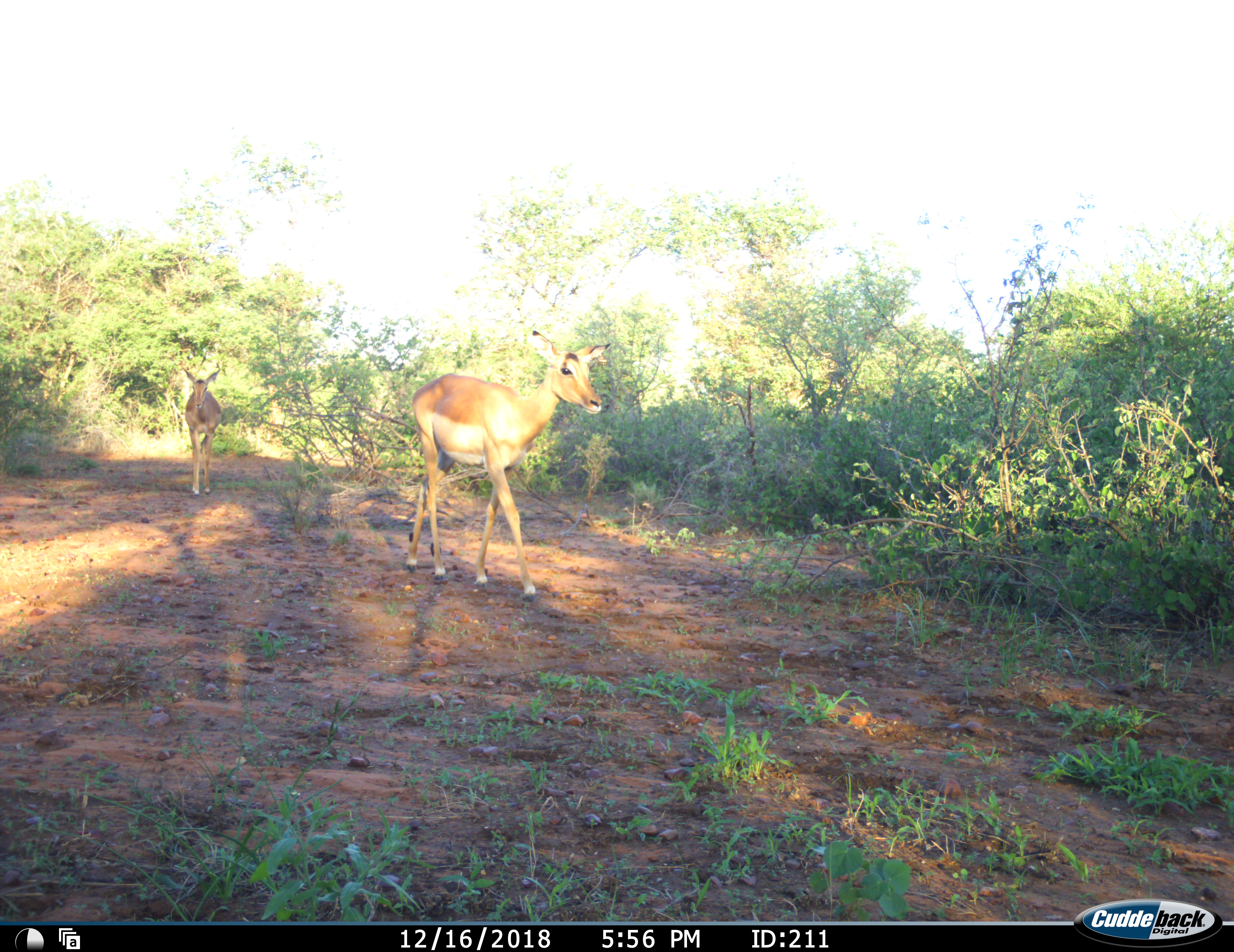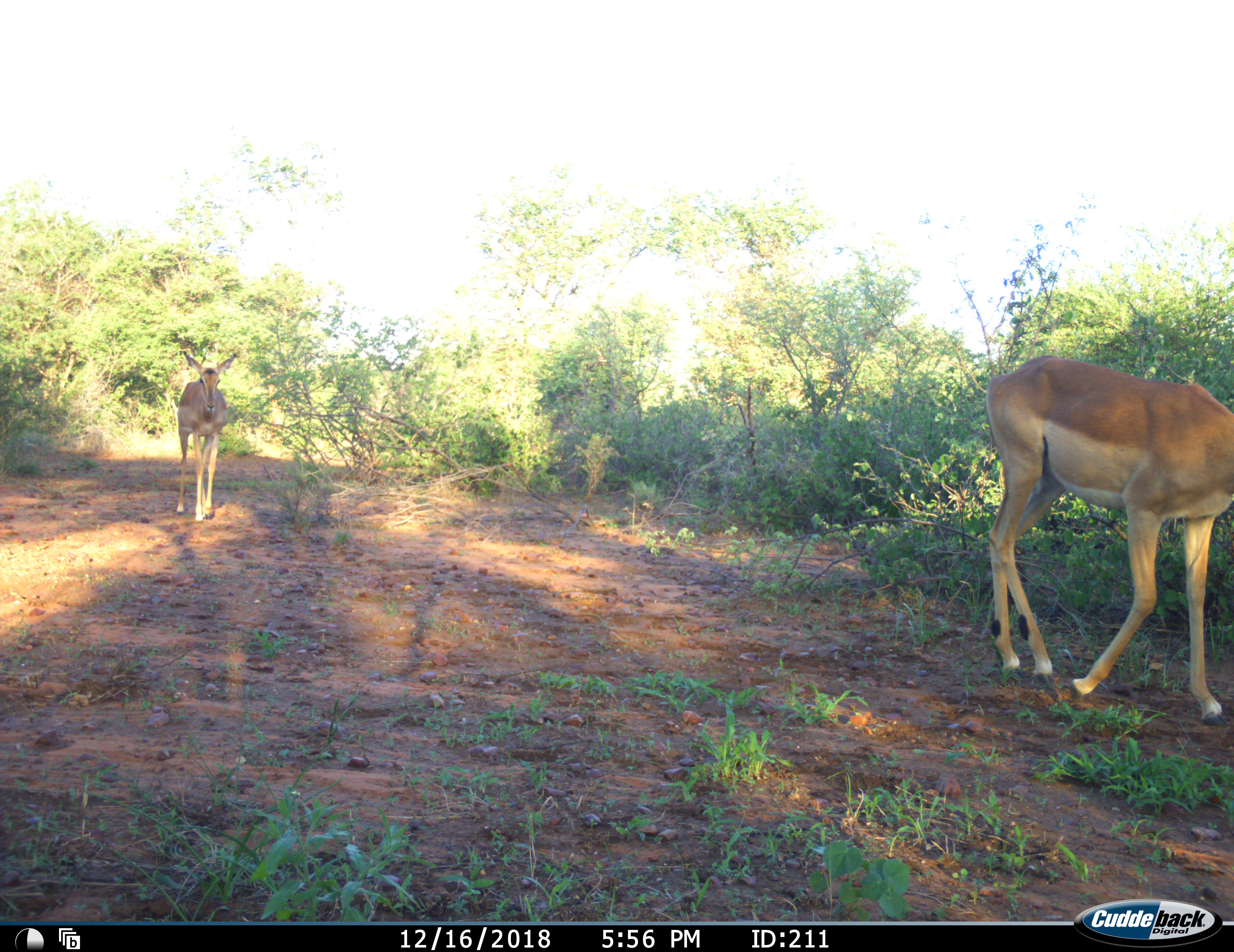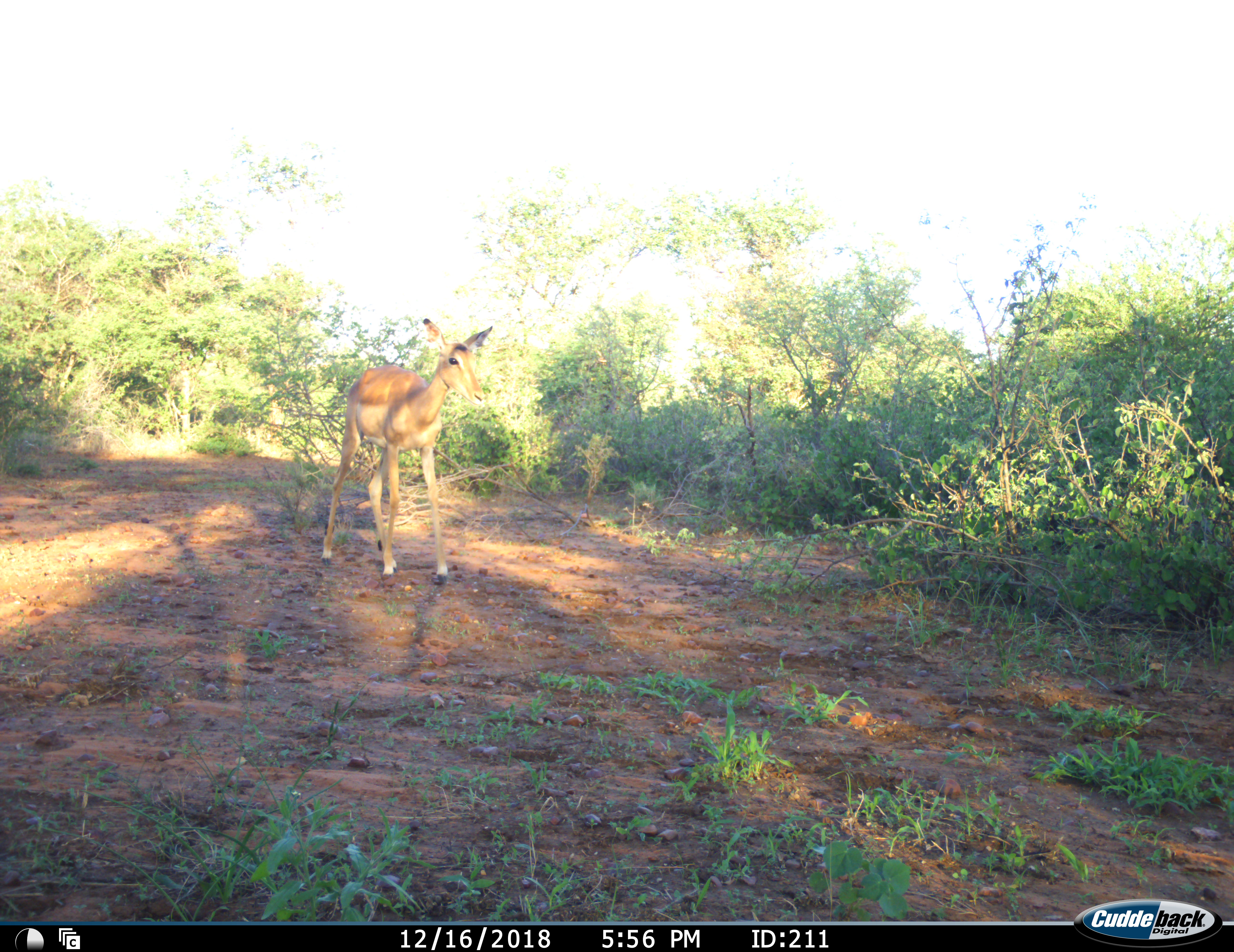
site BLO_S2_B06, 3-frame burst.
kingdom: Animalia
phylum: Chordata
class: Mammalia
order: Artiodactyla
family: Bovidae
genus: Aepyceros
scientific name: Aepyceros melampus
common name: impala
Impala (Aepyceros melampus), count 2. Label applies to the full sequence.